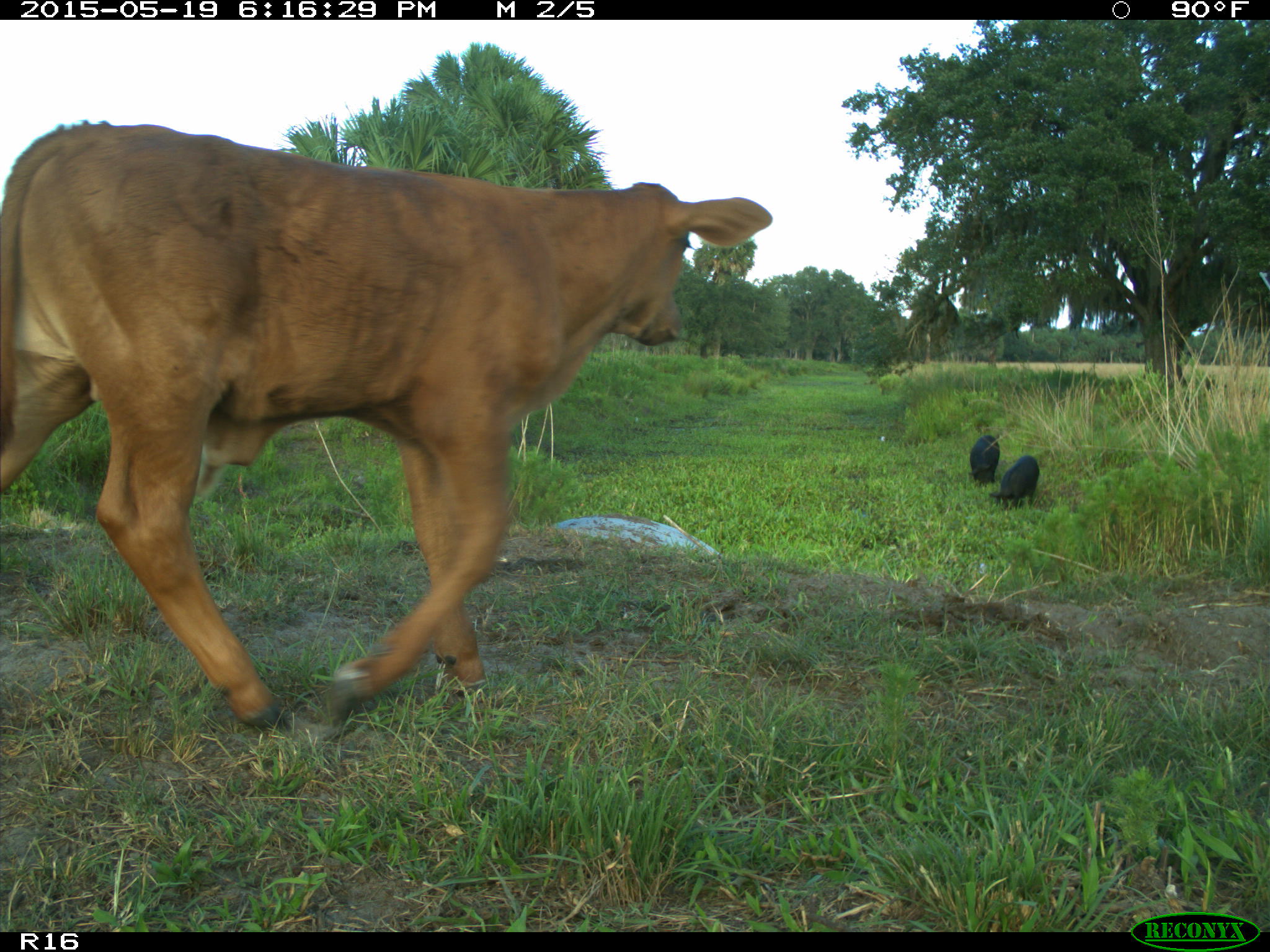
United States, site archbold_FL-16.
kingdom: Animalia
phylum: Chordata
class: Mammalia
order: Artiodactyla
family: Suidae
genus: Sus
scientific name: Sus scrofa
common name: wild boar